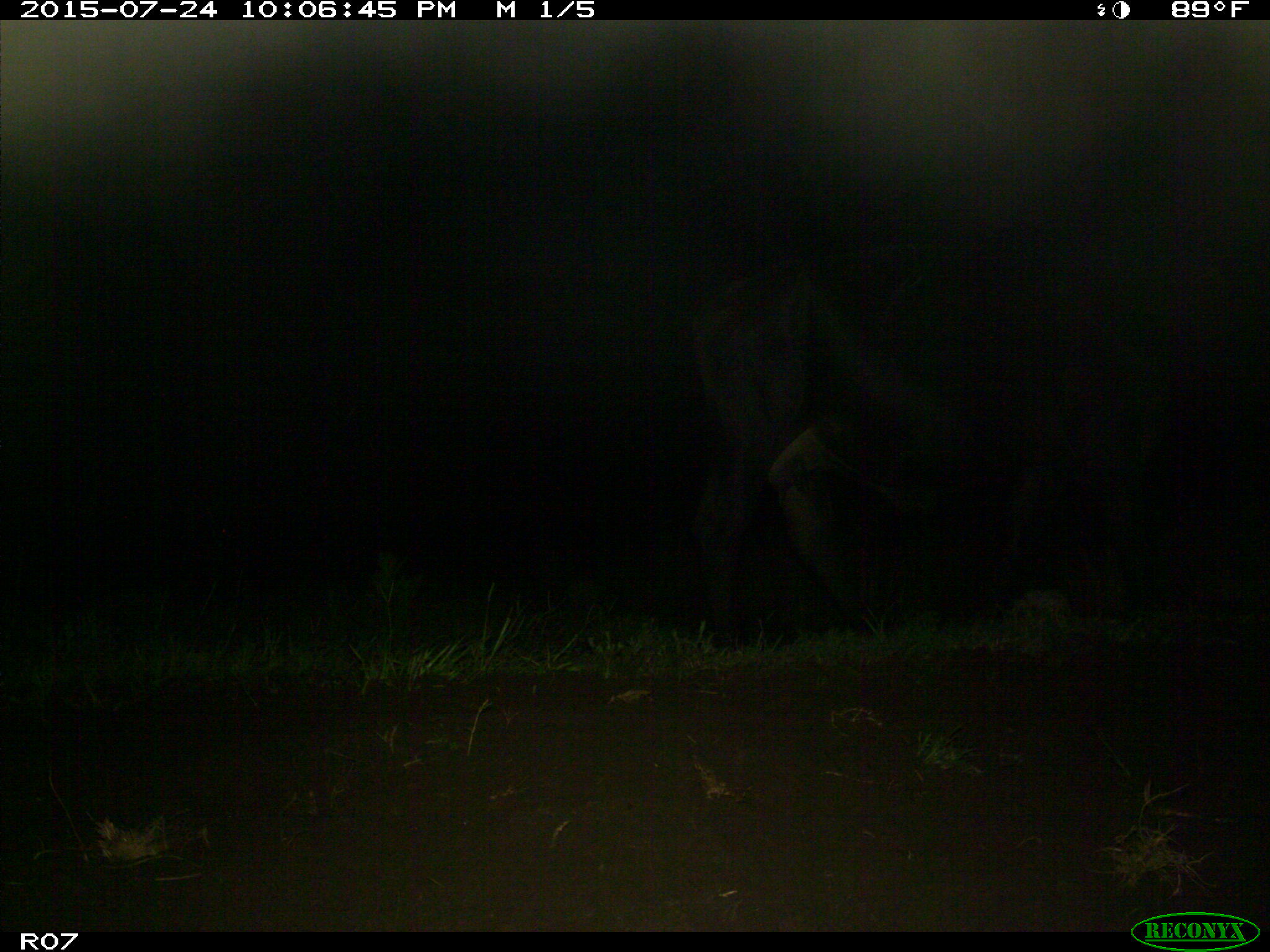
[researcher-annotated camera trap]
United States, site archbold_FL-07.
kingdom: Animalia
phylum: Chordata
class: Mammalia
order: Artiodactyla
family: Bovidae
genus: Bos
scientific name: Bos taurus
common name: domestic cow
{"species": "Bos taurus (domestic cow)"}